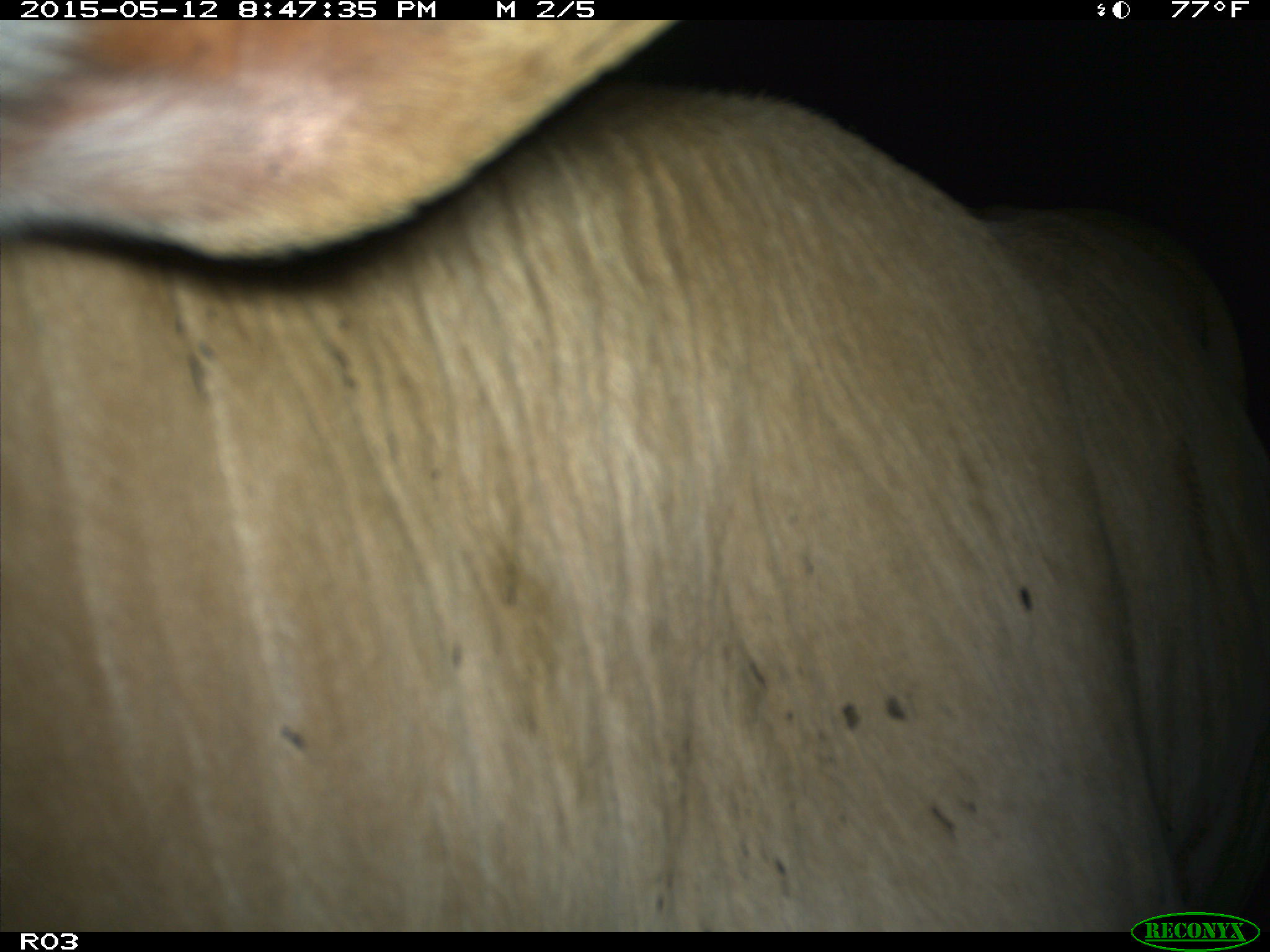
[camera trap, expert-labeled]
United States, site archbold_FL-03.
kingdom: Animalia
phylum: Chordata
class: Mammalia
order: Artiodactyla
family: Bovidae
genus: Bos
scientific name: Bos taurus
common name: domestic cow